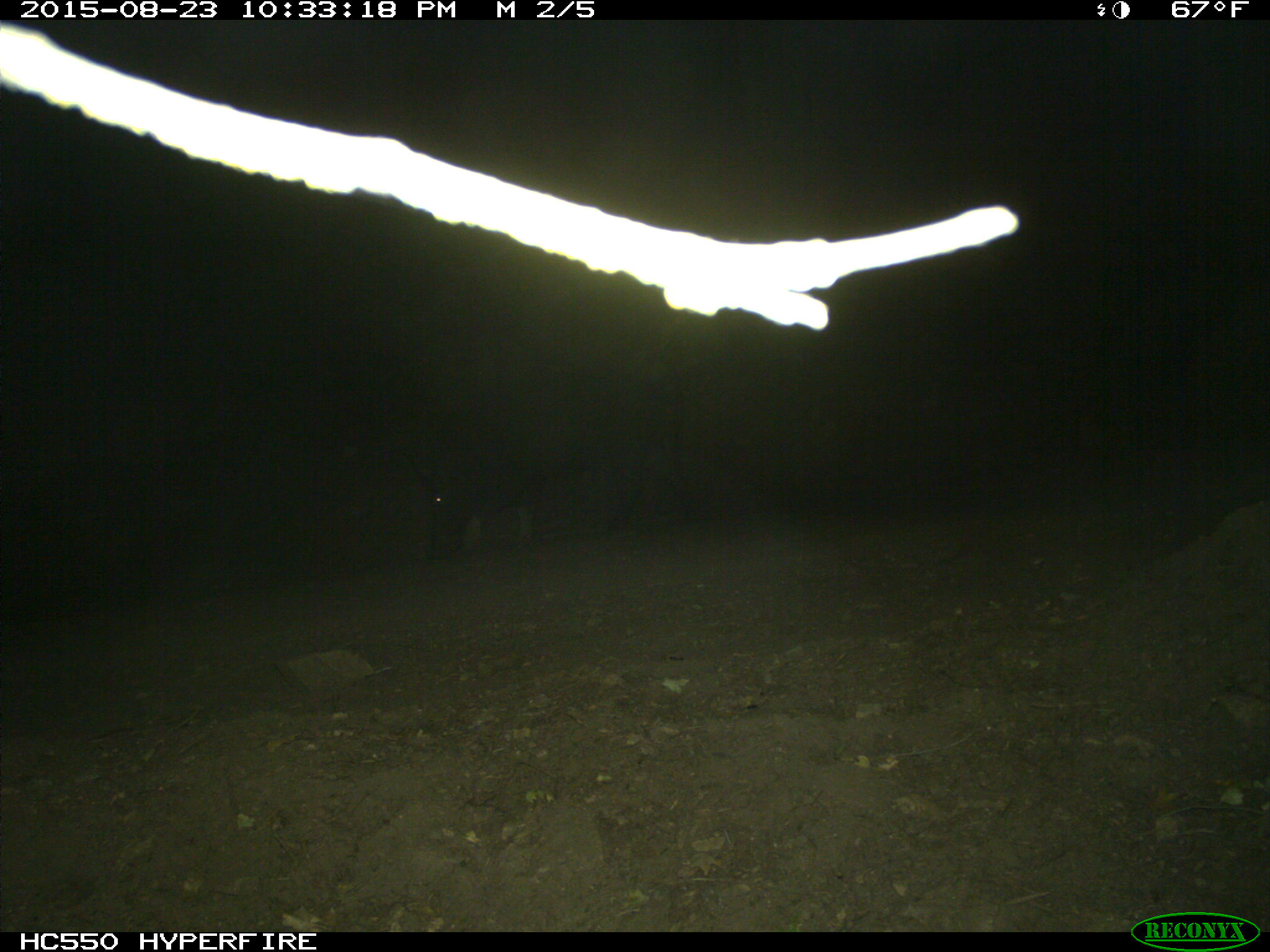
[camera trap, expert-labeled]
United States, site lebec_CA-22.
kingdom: Animalia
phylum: Chordata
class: Mammalia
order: Artiodactyla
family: Suidae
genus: Sus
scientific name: Sus scrofa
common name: wild boar